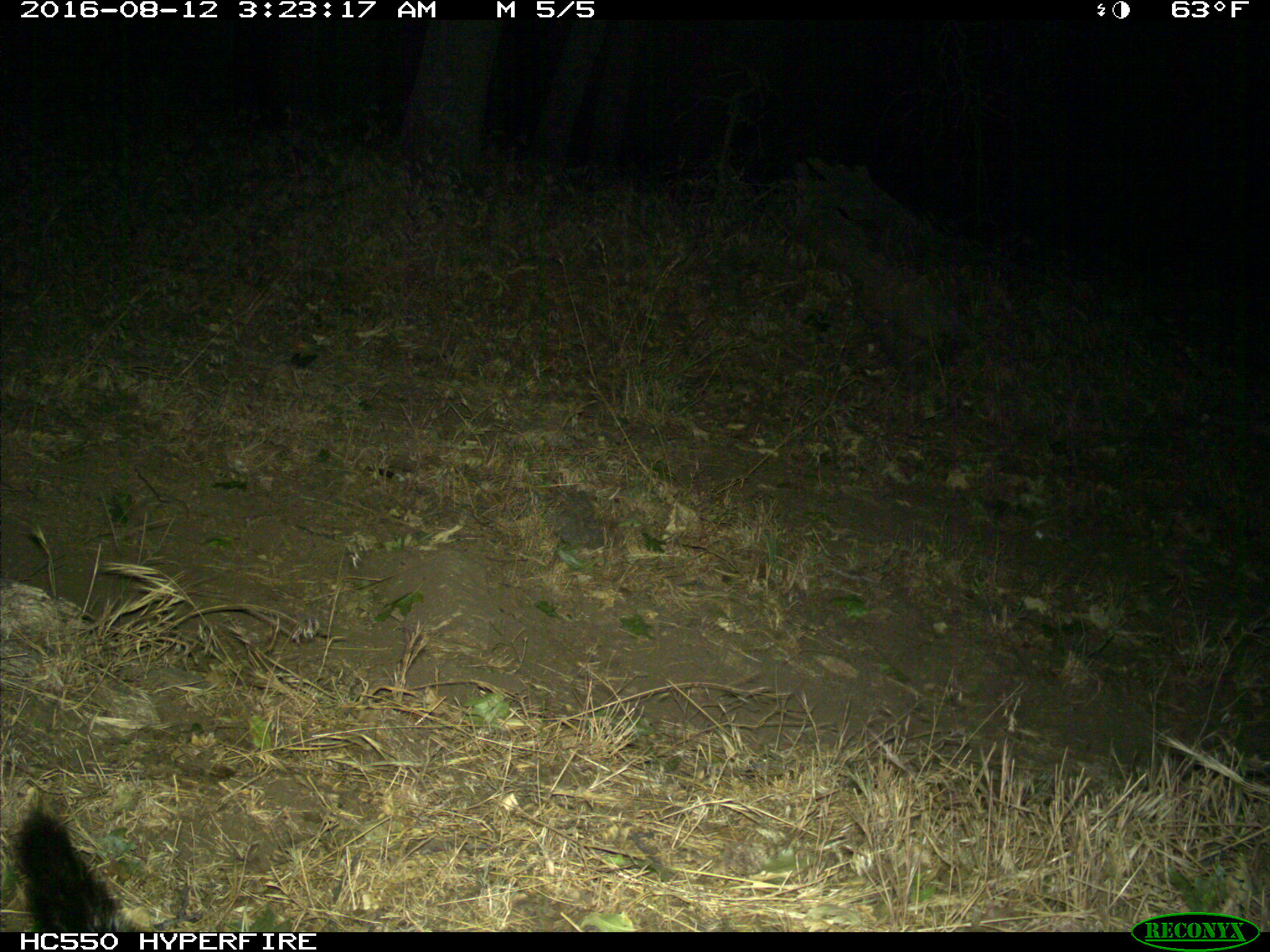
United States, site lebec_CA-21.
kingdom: Animalia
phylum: Chordata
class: Mammalia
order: Carnivora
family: Canidae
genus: Urocyon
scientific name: Urocyon cinereoargenteus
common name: gray fox